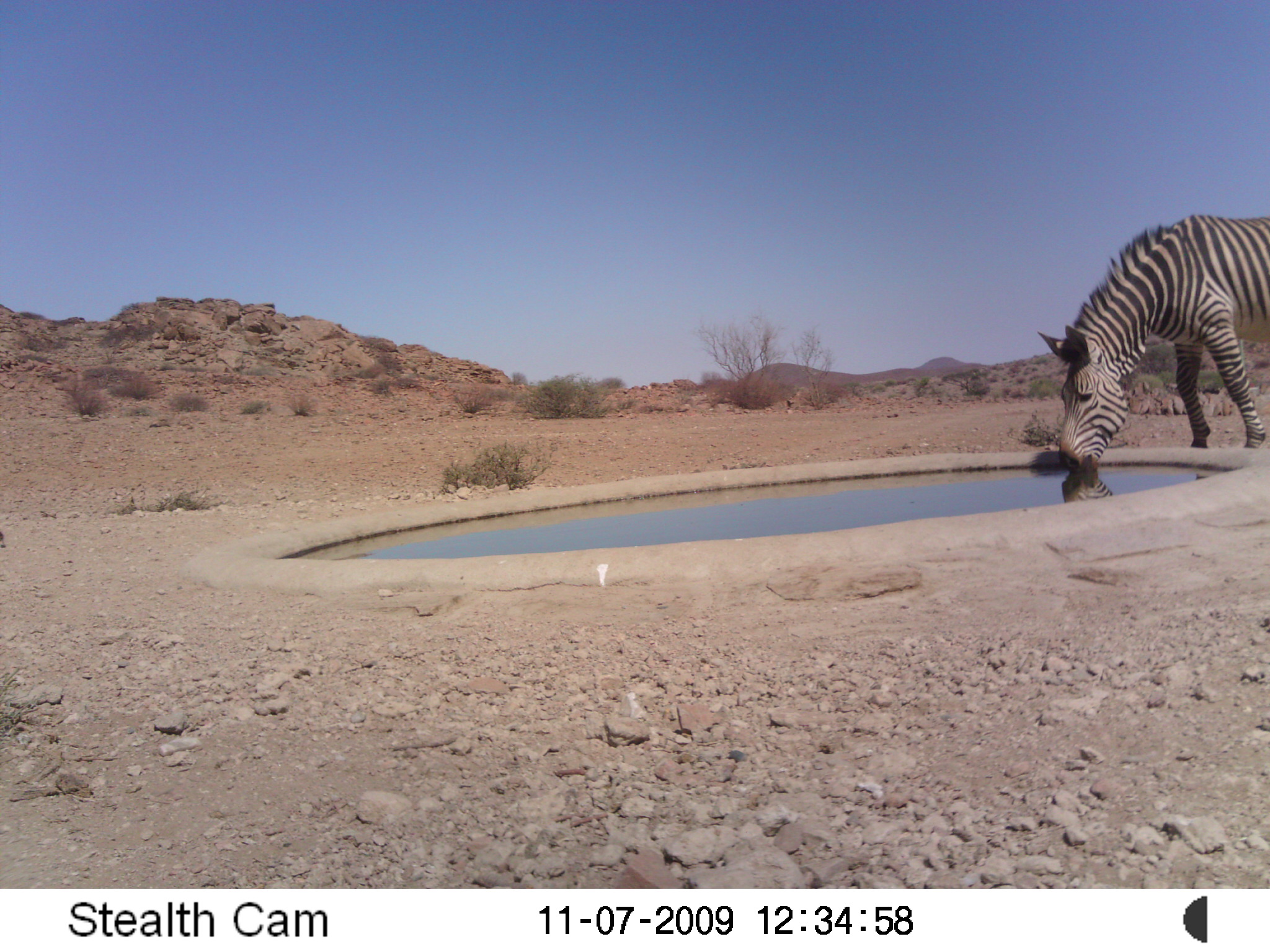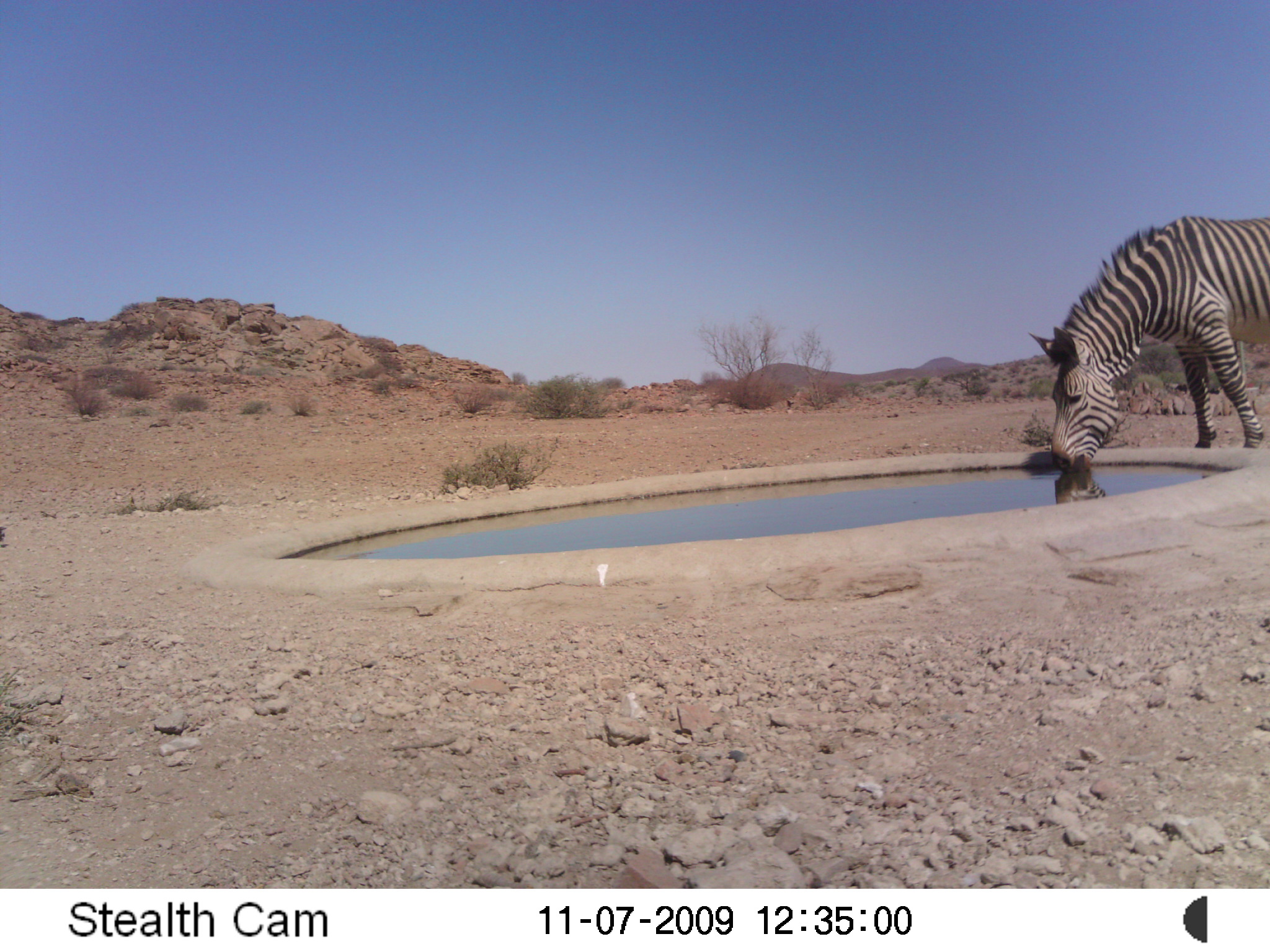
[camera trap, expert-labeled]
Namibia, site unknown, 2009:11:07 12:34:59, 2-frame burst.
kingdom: Animalia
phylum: Chordata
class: Mammalia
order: Perissodactyla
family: Equidae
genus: Equus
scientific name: Equus zebra hartmannae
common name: hartmann's mountain zebra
Equus zebra hartmannae (hartmann's mountain zebra).